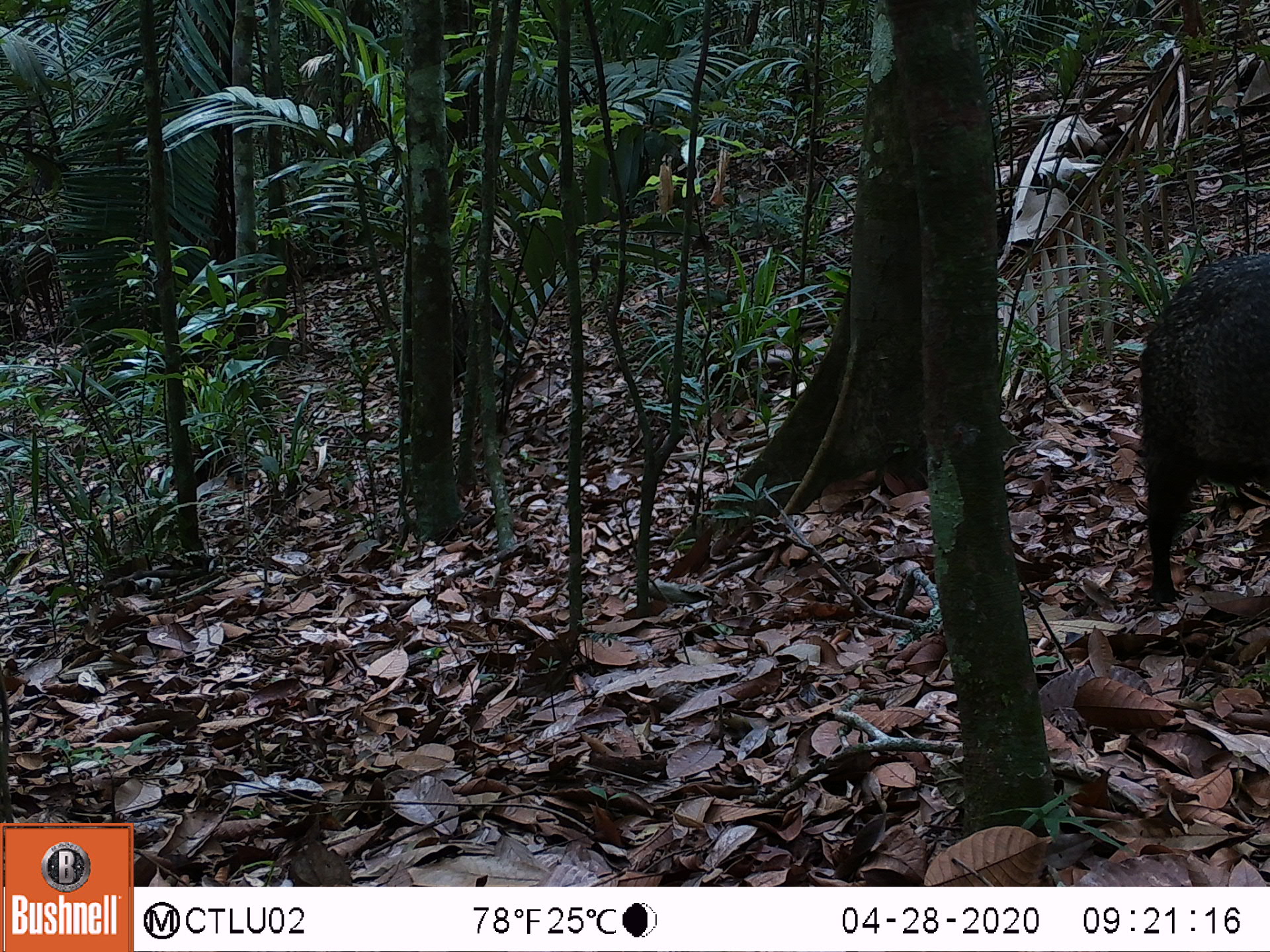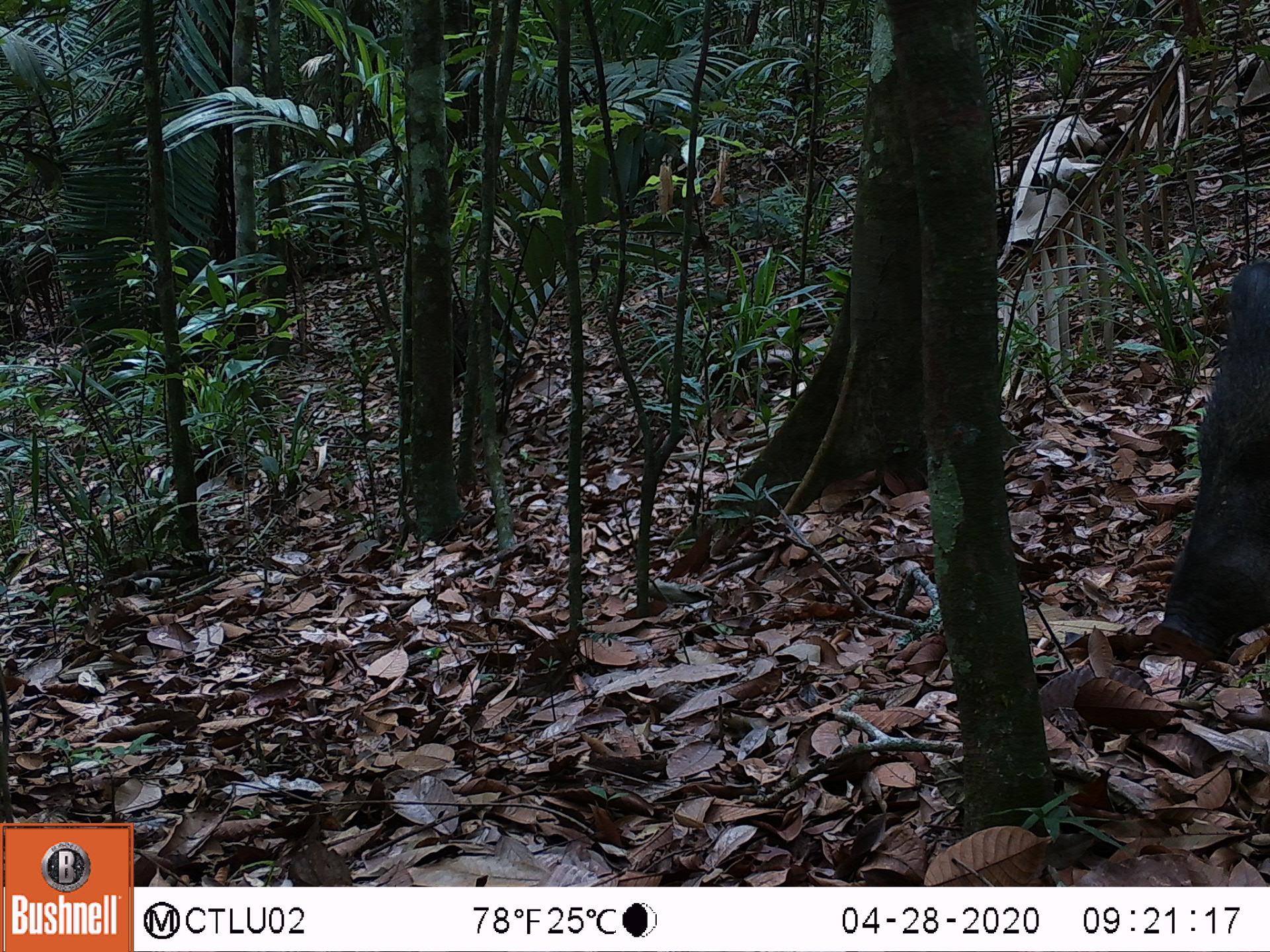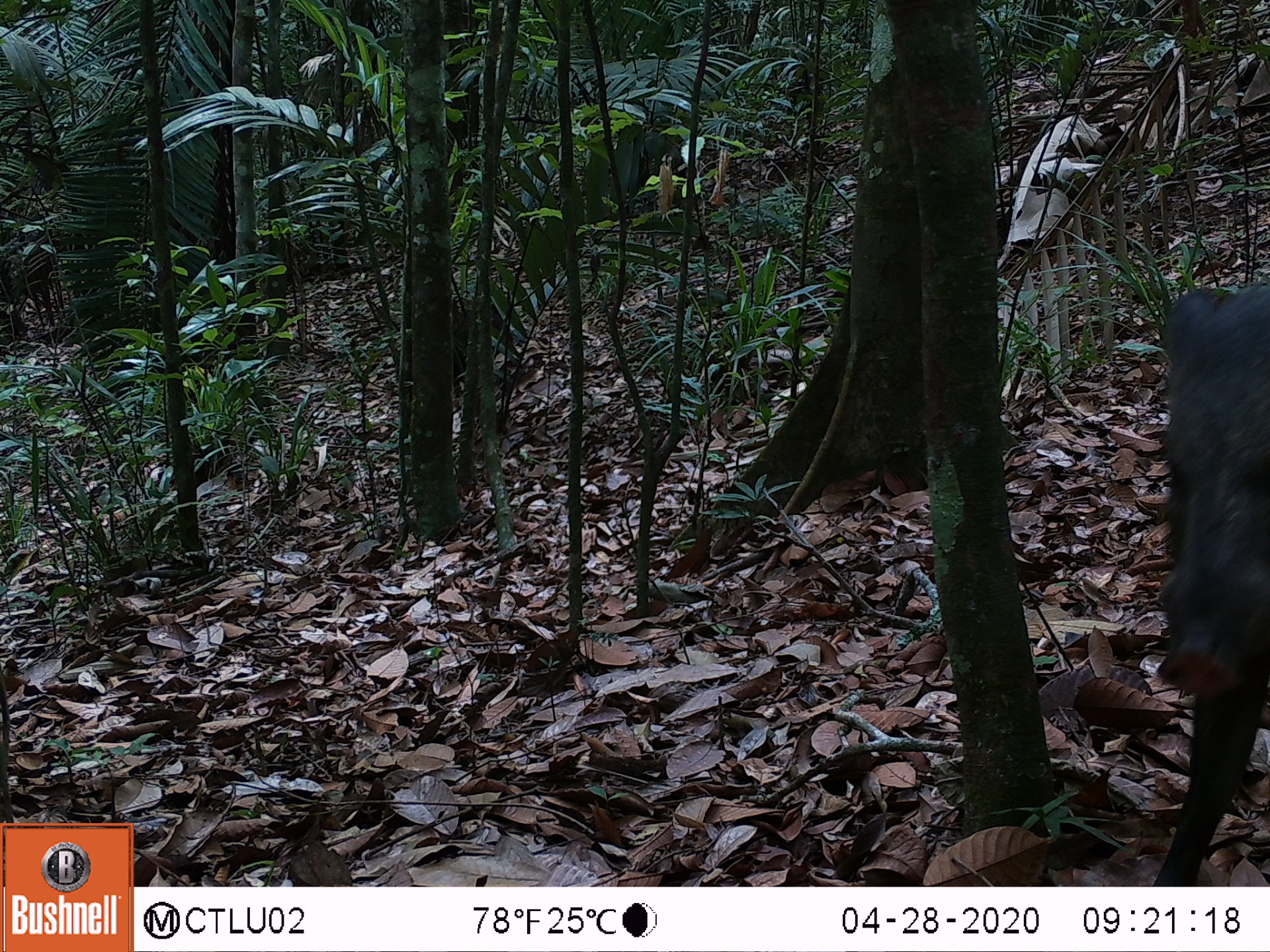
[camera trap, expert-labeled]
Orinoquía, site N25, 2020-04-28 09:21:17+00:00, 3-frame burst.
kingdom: Animalia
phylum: Chordata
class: Mammalia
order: Artiodactyla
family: Tayassuidae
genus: Pecari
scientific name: Pecari tajacu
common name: collared peccary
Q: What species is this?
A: Collared peccary (Pecari tajacu).